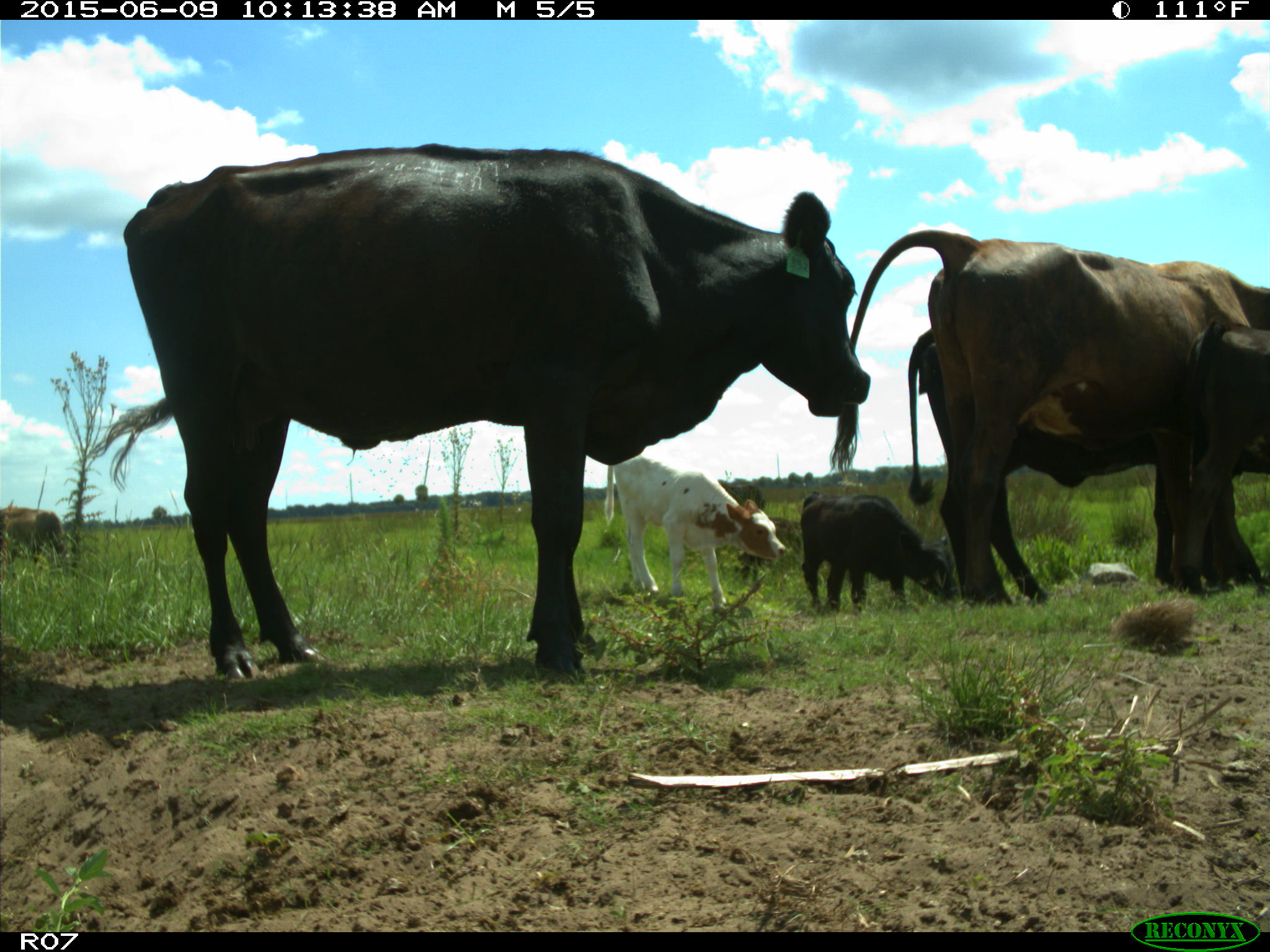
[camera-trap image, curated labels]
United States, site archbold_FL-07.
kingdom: Animalia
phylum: Chordata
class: Mammalia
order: Artiodactyla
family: Bovidae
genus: Bos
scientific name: Bos taurus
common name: domestic cow